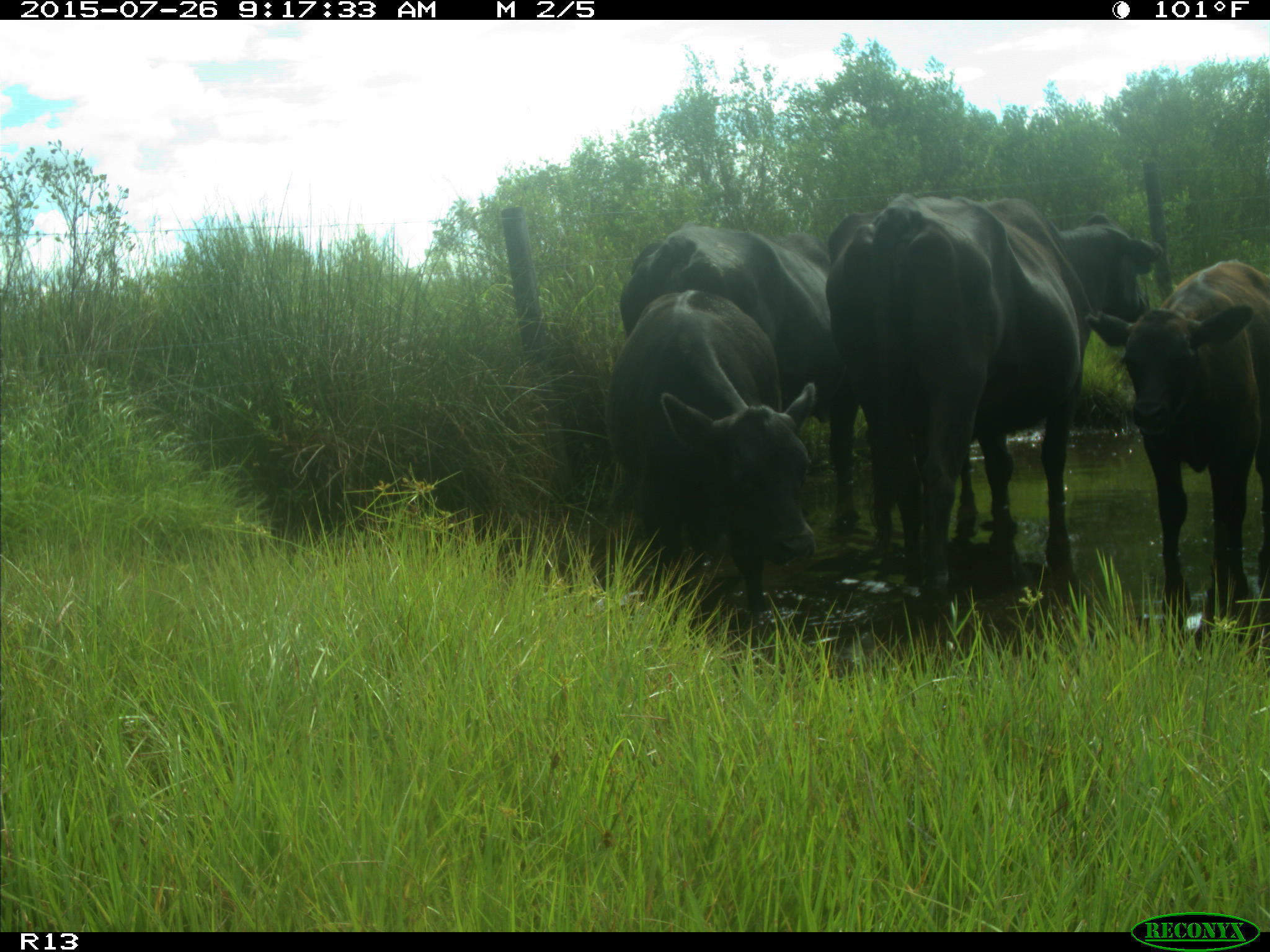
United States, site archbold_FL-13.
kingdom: Animalia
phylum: Chordata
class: Mammalia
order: Artiodactyla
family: Bovidae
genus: Bos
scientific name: Bos taurus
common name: domestic cow